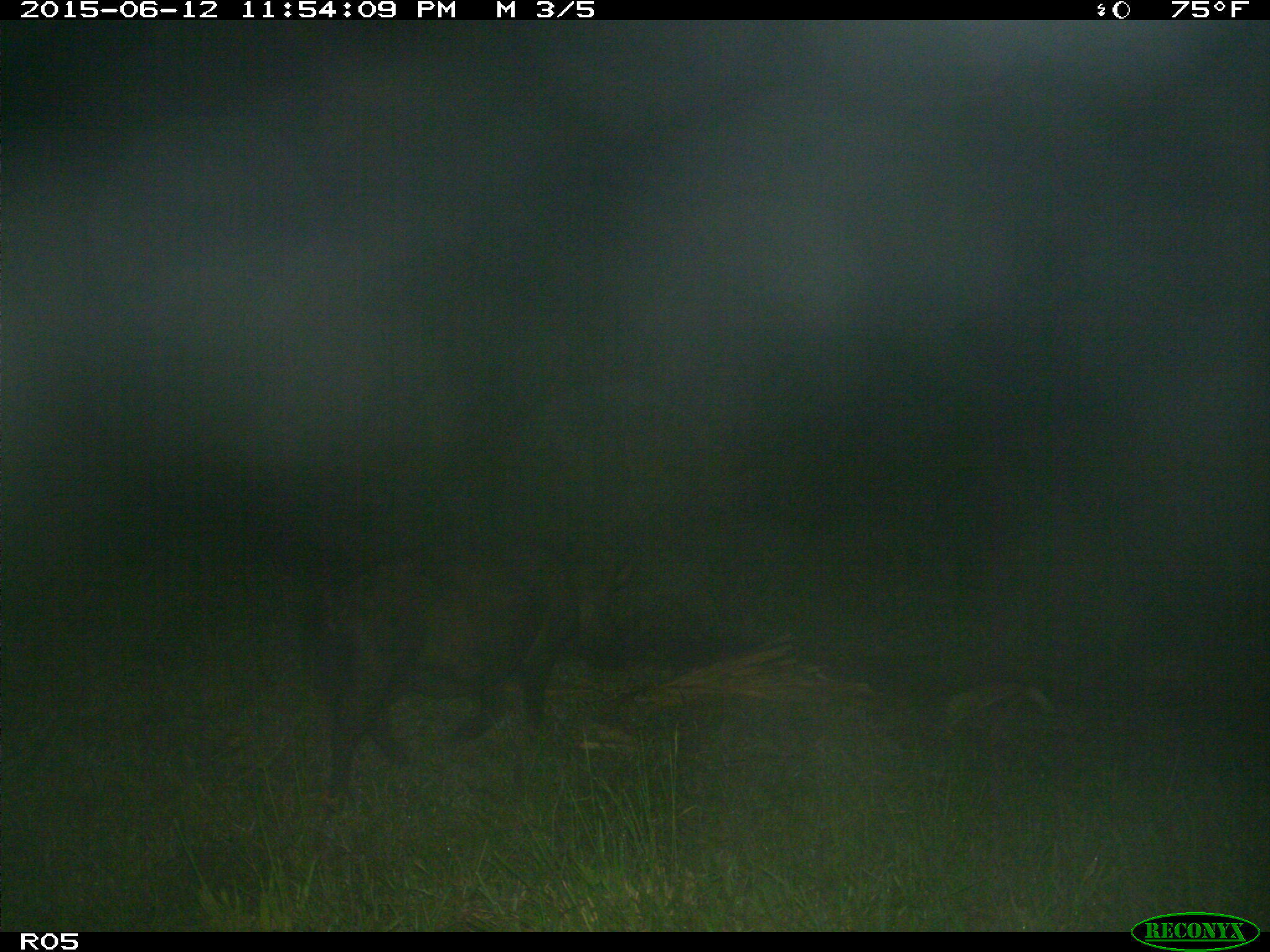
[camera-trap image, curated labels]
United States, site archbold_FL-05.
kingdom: Animalia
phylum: Chordata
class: Mammalia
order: Artiodactyla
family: Suidae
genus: Sus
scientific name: Sus scrofa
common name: wild boar